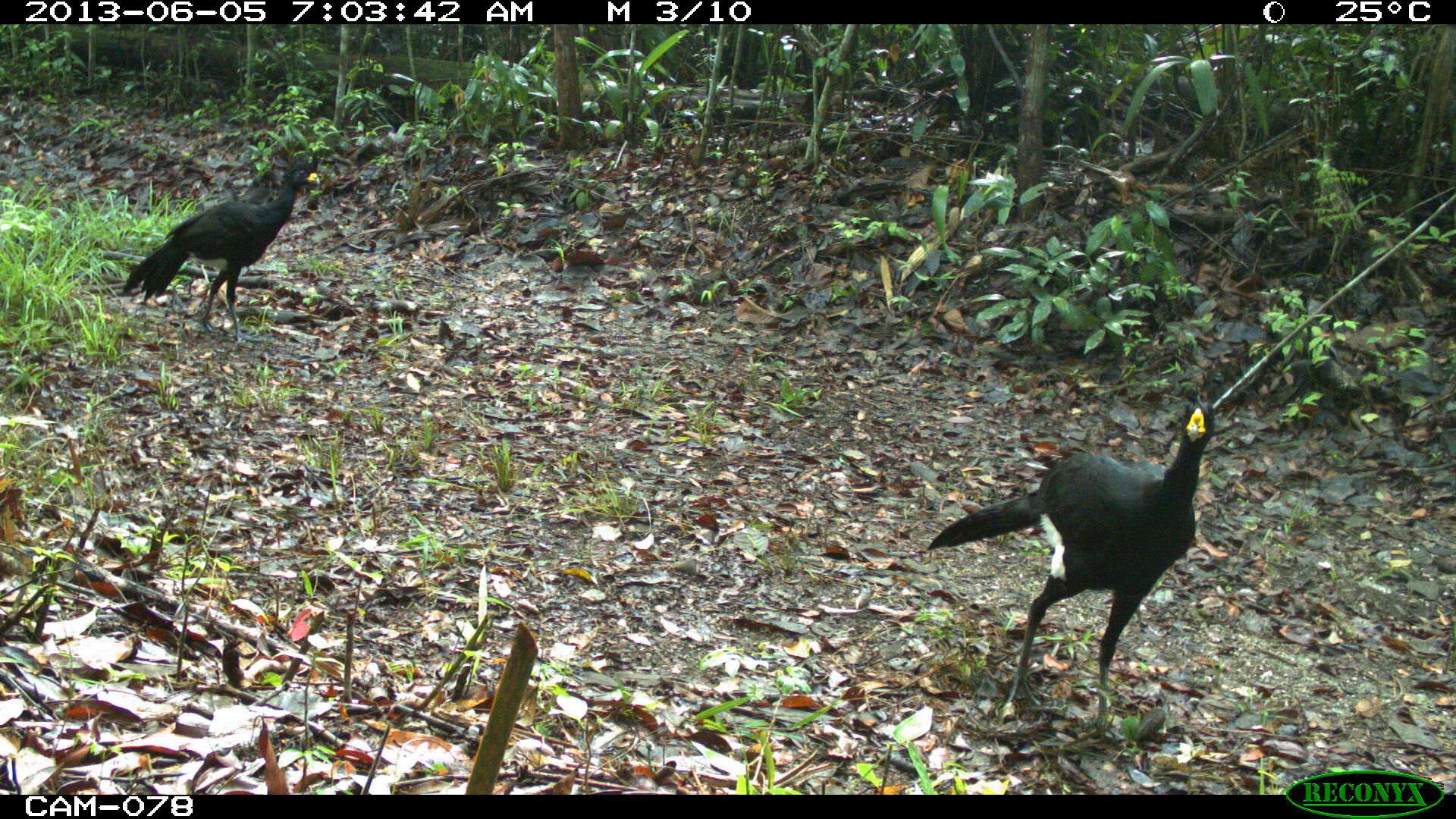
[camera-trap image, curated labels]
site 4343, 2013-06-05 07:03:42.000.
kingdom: Animalia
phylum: Chordata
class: Aves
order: Galliformes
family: Cracidae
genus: Crax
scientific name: Crax rubra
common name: great curassow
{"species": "Crax rubra (great curassow)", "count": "3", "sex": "male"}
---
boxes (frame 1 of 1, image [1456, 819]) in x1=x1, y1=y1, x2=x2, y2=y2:
crax rubra: x1=926, y1=395, x2=1219, y2=737; x1=123, y1=149, x2=318, y2=343